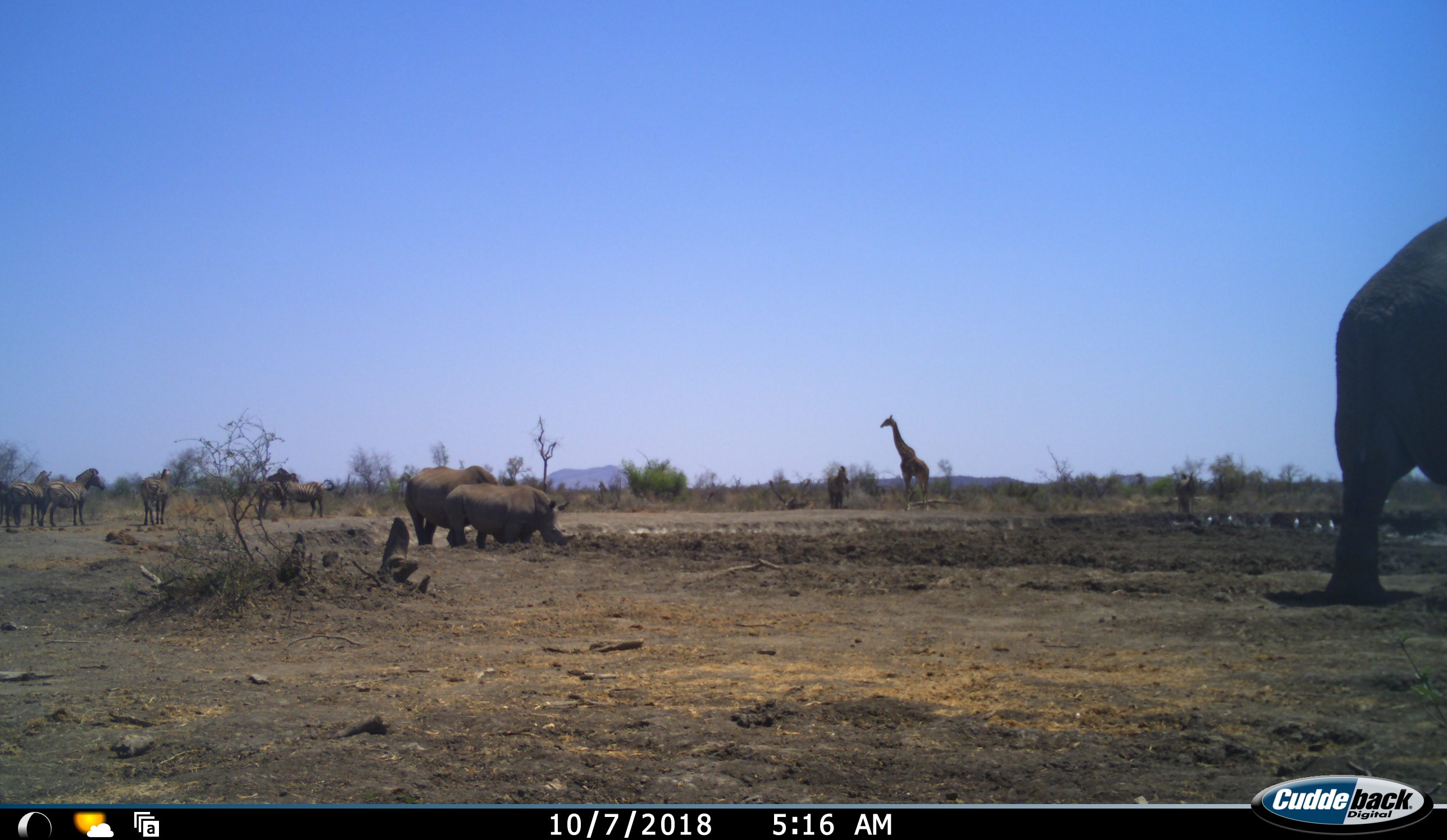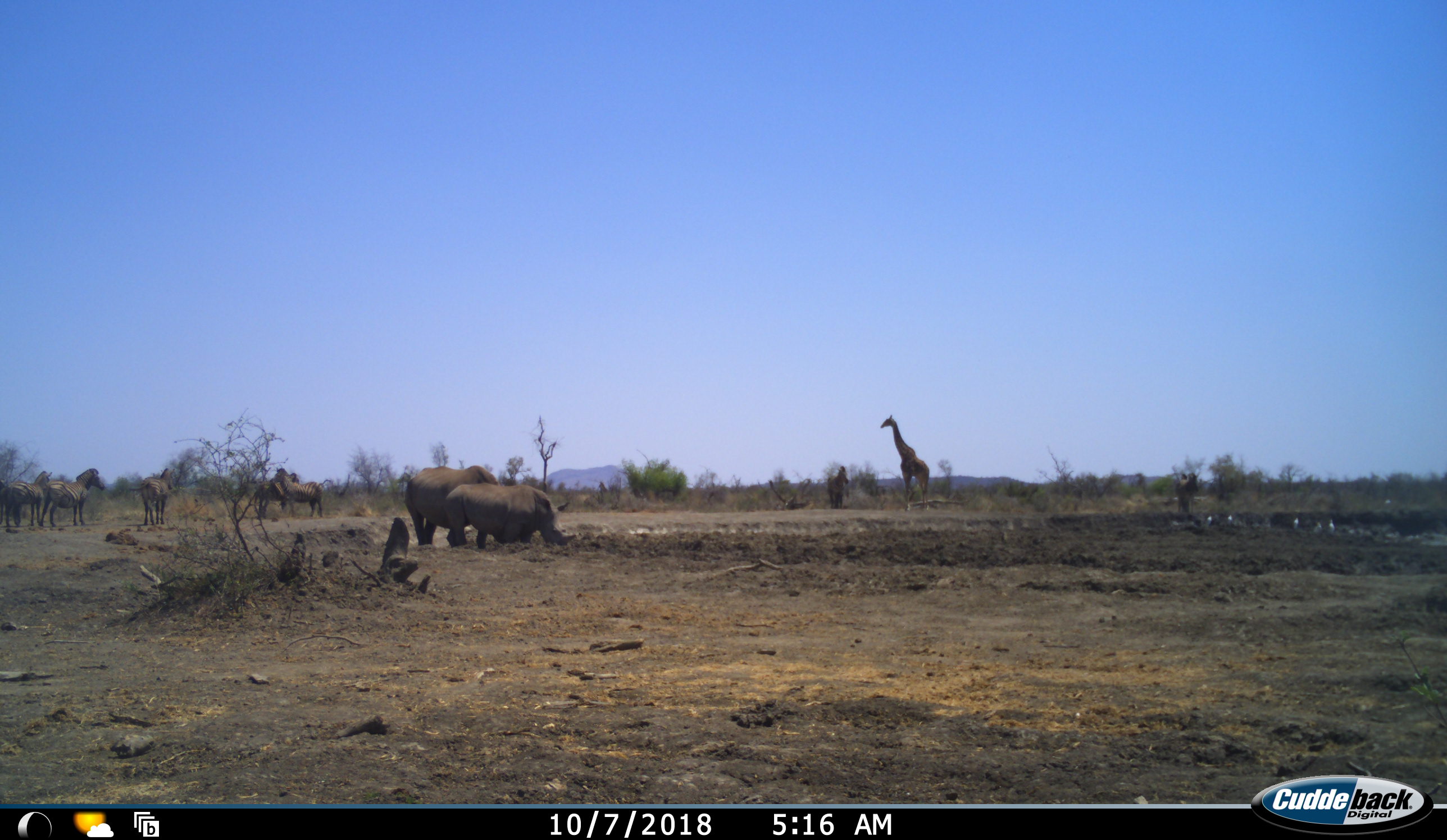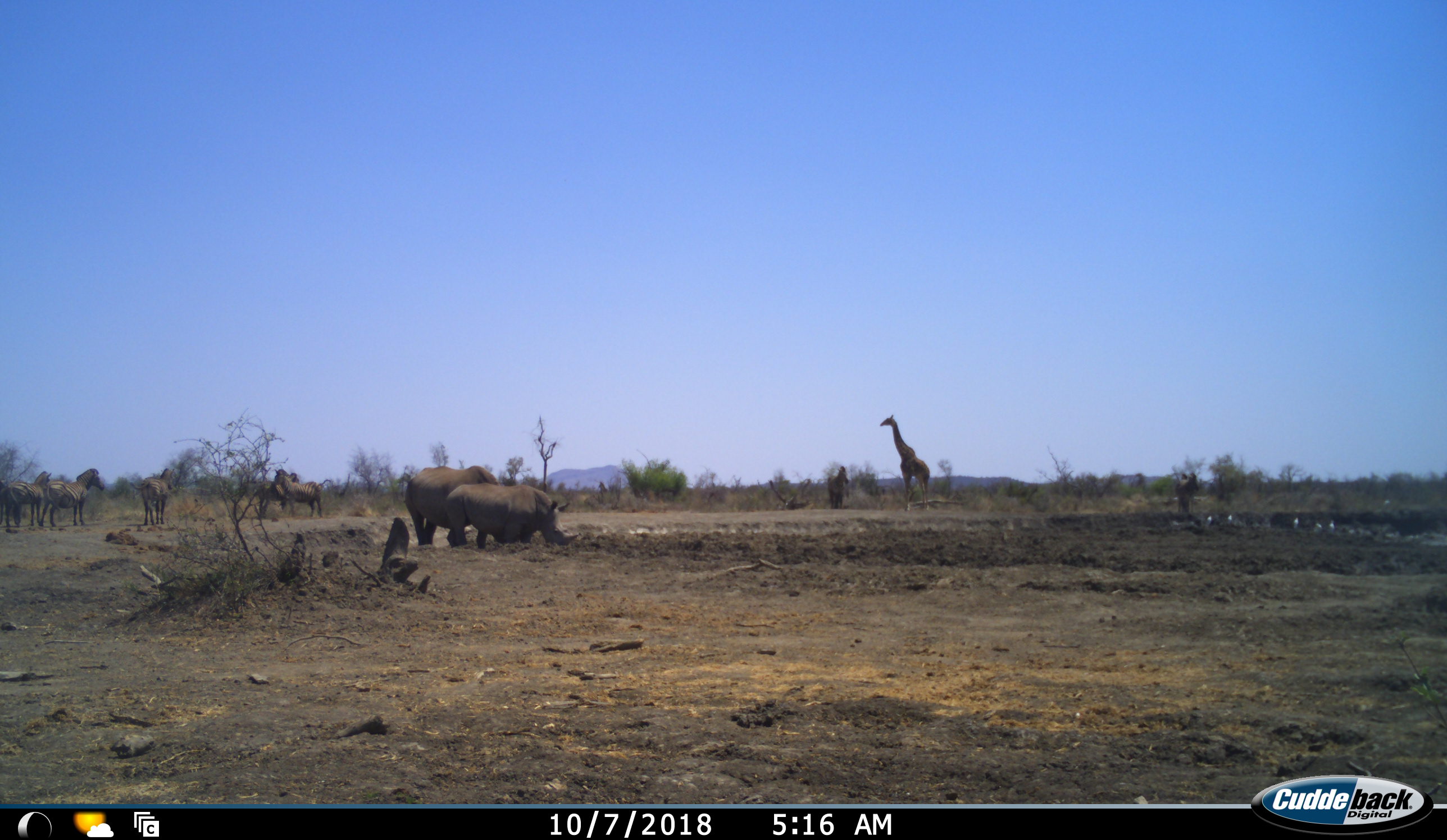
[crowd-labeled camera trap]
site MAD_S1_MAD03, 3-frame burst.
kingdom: Animalia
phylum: Chordata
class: Aves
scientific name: Aves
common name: bird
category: birdother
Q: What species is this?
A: Birdother (bird) (Aves).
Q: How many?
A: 8.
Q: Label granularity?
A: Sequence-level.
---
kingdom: Animalia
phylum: Chordata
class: Mammalia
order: Proboscidea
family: Elephantidae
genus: Loxodonta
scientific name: Loxodonta africana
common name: african bush elephant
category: elephant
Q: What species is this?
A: Elephant (african bush elephant) (Loxodonta africana).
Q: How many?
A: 1.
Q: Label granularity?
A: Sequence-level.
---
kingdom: Animalia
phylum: Chordata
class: Mammalia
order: Artiodactyla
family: Giraffidae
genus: Giraffa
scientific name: Giraffa camelopardalis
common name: giraffe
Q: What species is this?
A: Giraffe (Giraffa camelopardalis).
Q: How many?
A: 1.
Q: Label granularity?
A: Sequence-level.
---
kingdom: Animalia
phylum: Chordata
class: Mammalia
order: Perissodactyla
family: Rhinocerotidae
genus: Ceratotherium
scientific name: Ceratotherium simum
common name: white rhinoceros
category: rhinoceroswhite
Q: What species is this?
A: Rhinoceroswhite (white rhinoceros) (Ceratotherium simum).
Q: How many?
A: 2.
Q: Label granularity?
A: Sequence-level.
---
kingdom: Animalia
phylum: Chordata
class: Mammalia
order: Perissodactyla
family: Equidae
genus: Equus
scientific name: Equus quagga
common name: plains zebra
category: zebraplains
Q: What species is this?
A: Zebraplains (plains zebra) (Equus quagga).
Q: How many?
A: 6.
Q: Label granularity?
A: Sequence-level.